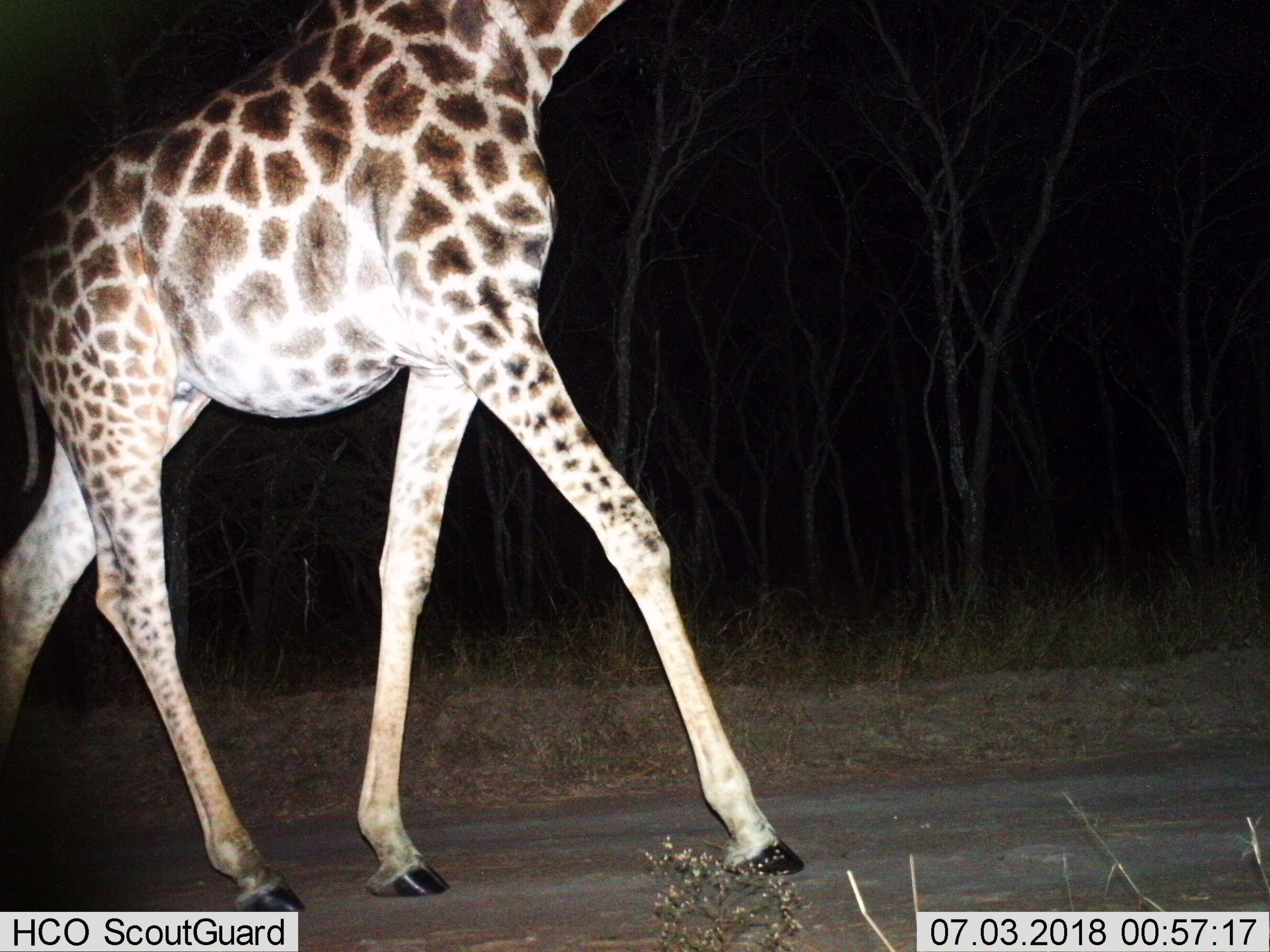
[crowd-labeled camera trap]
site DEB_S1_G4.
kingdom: Animalia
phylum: Chordata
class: Mammalia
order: Artiodactyla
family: Giraffidae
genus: Giraffa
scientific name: Giraffa camelopardalis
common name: giraffe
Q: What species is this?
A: Giraffe (Giraffa camelopardalis).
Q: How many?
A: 1.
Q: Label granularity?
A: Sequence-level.